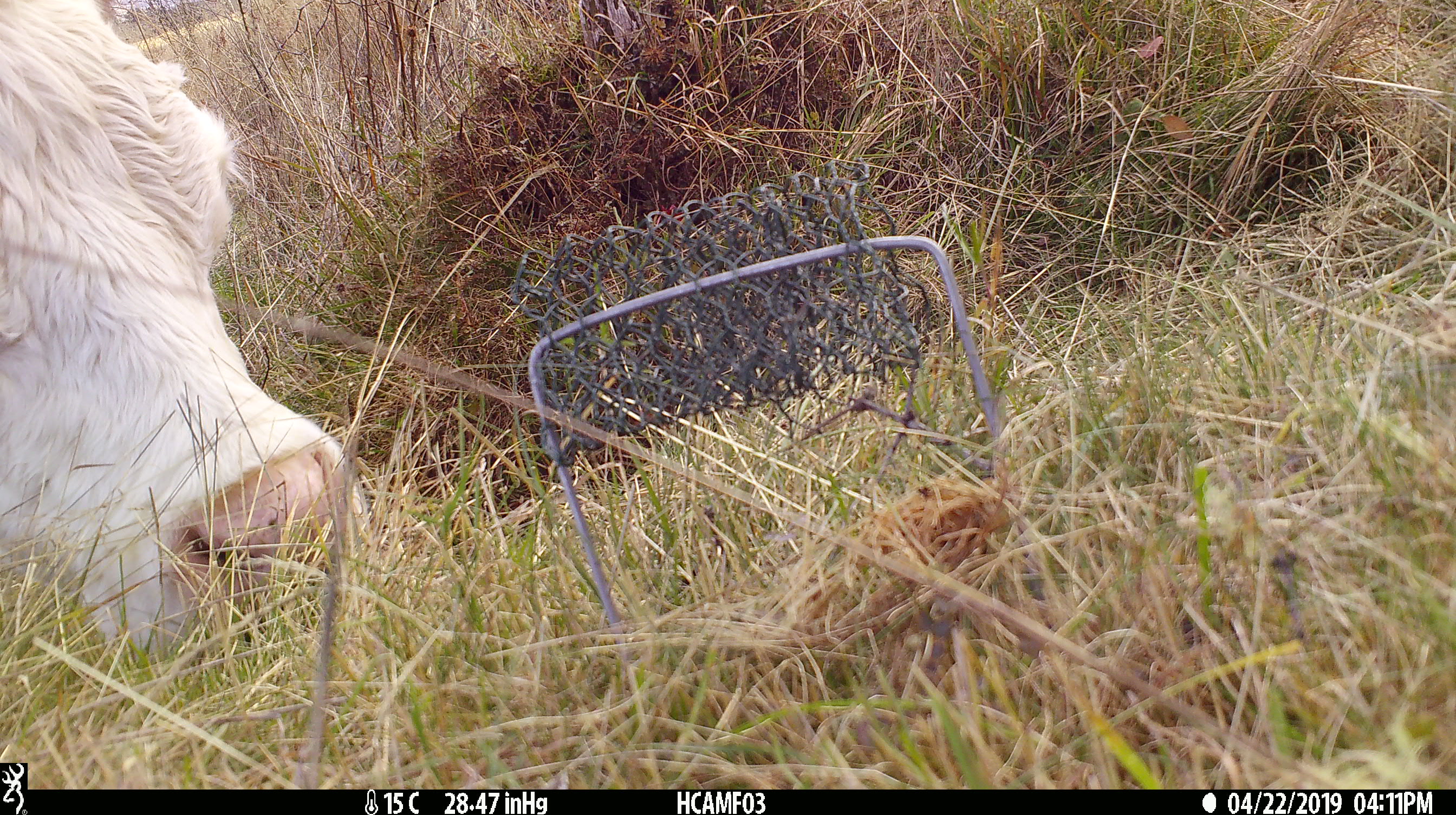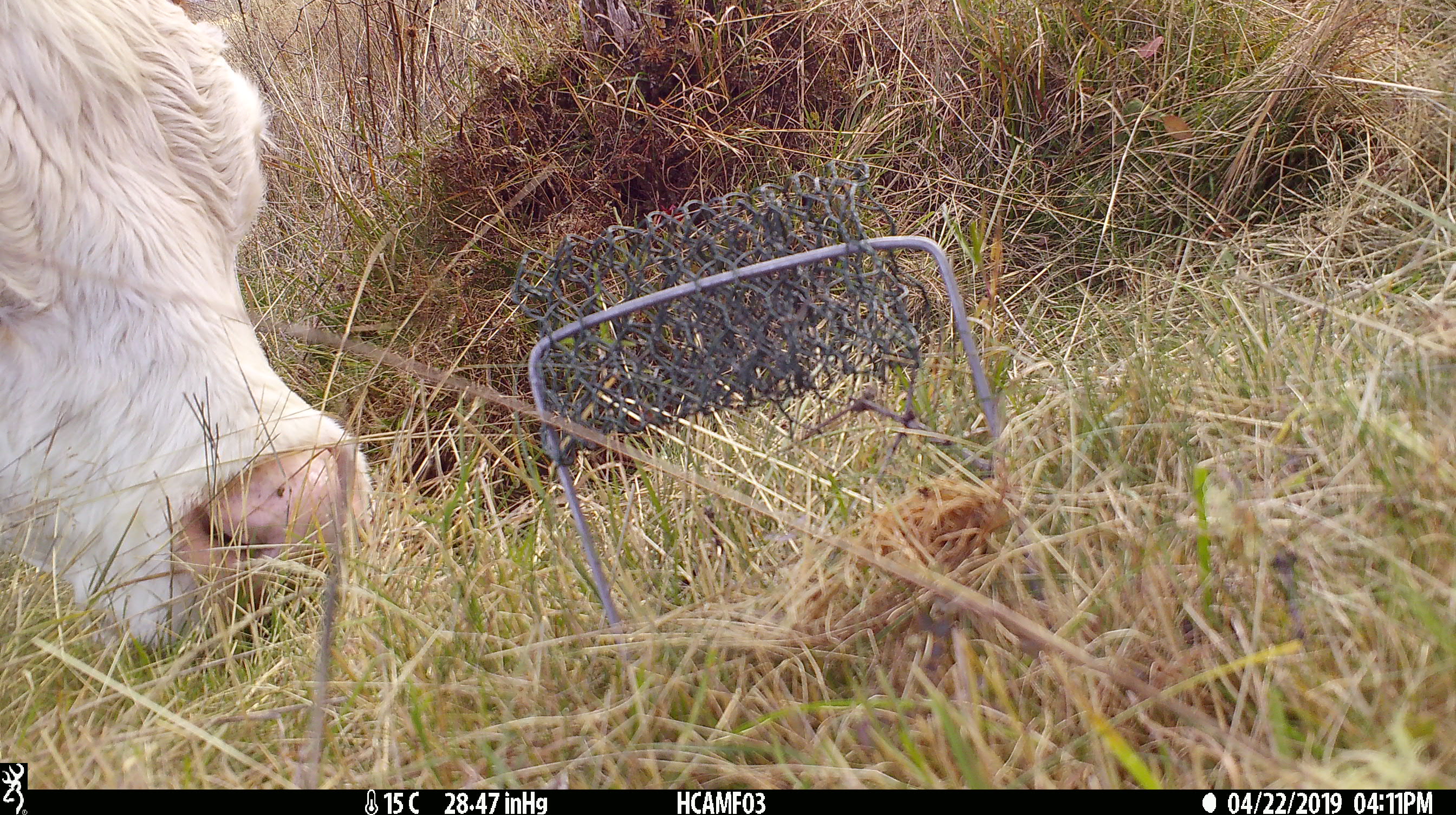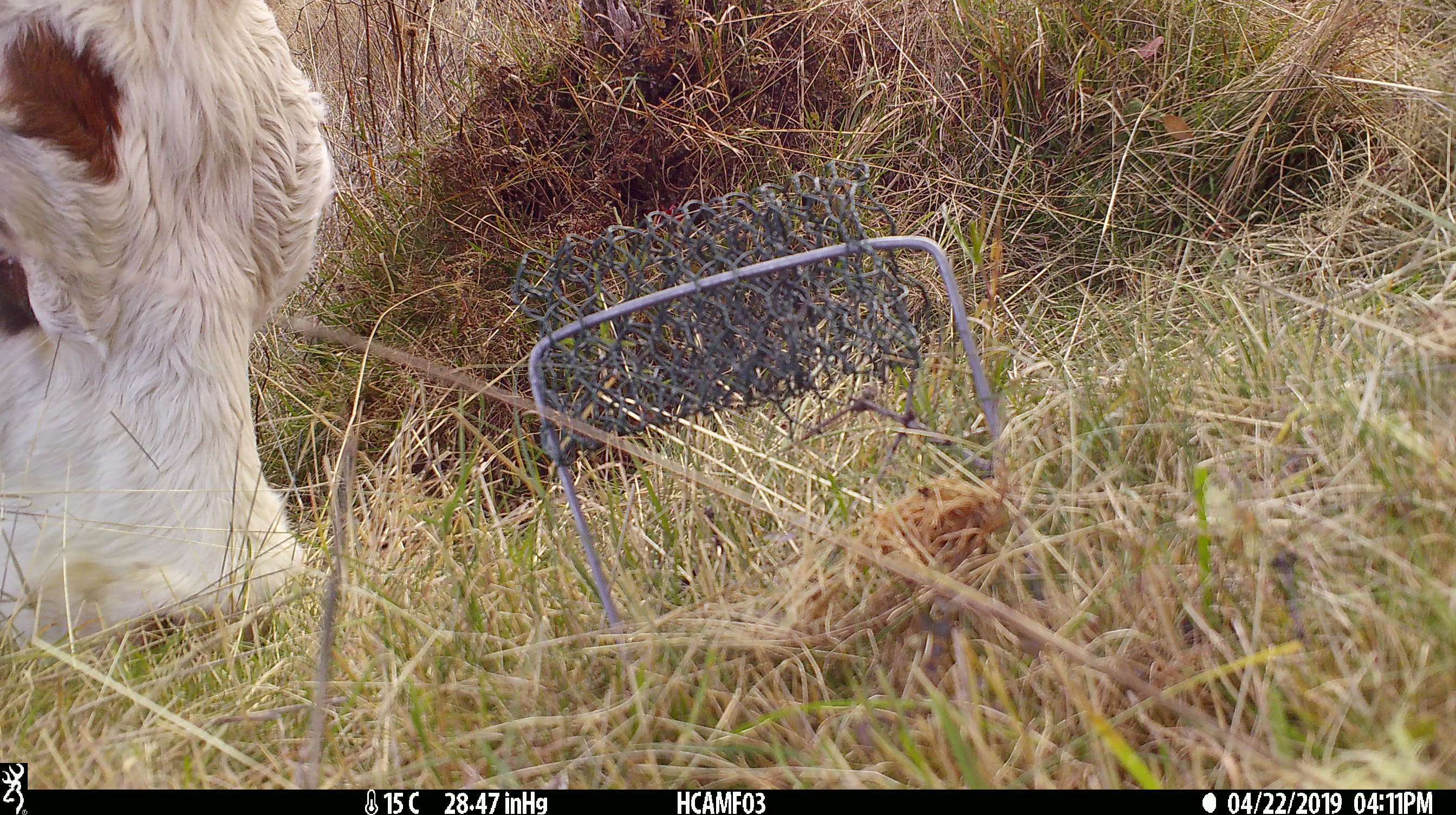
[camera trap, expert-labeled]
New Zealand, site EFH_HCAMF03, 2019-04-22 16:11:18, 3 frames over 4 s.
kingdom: Animalia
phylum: Chordata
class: Mammalia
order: Artiodactyla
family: Bovidae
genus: Bos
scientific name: Bos taurus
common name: domestic cow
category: cow